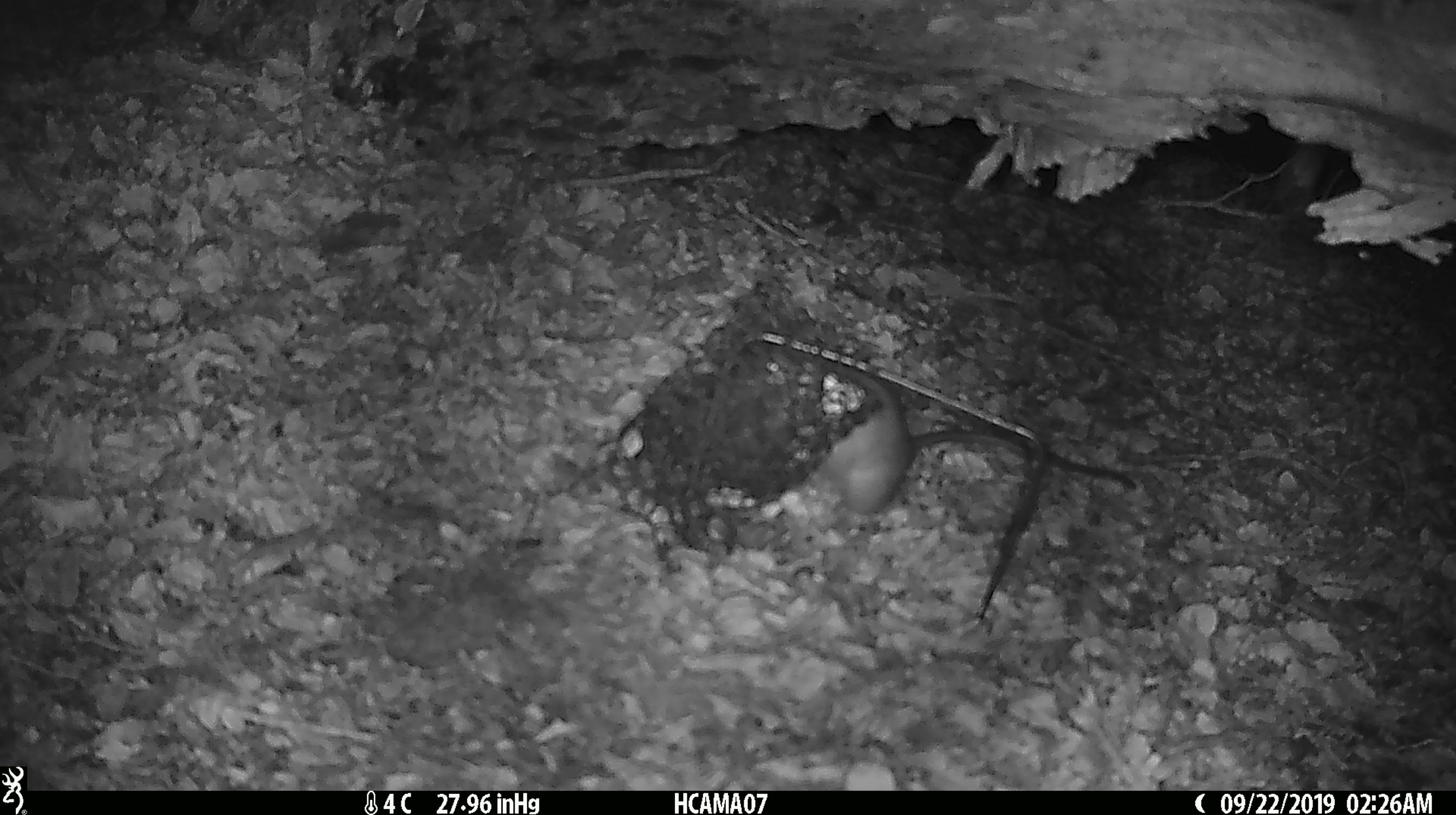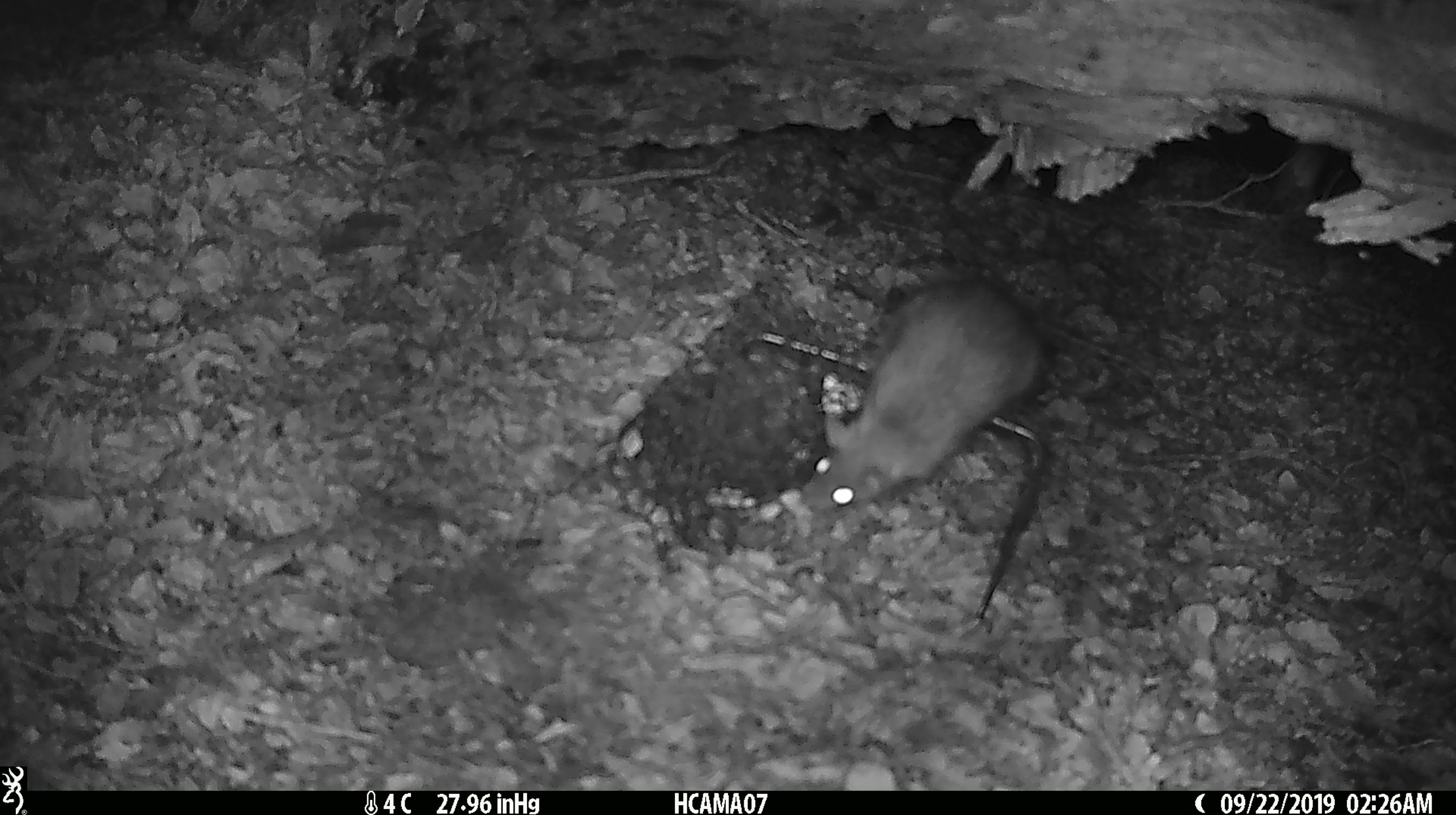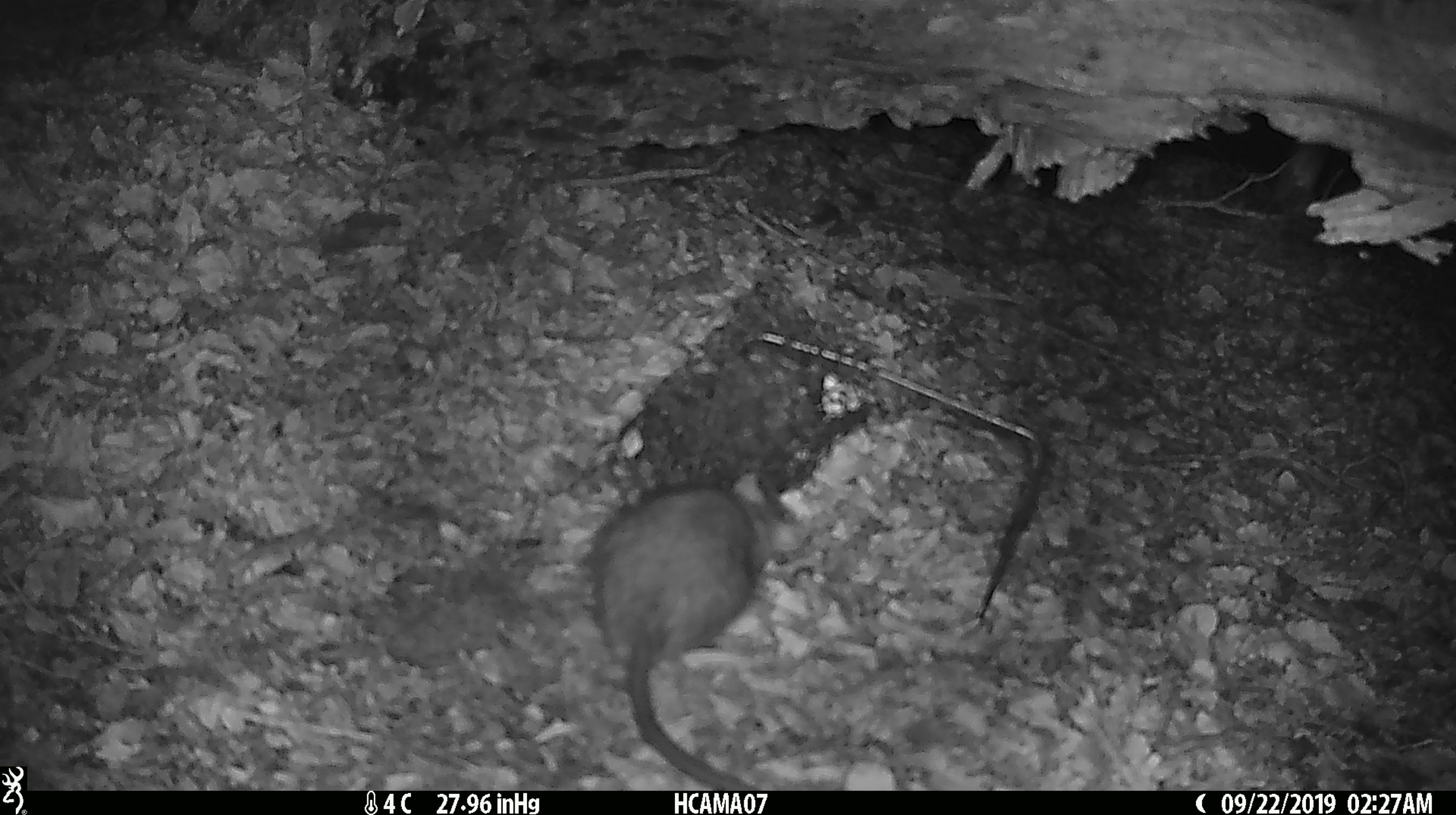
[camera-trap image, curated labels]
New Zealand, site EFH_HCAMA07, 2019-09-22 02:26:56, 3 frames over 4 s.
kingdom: Animalia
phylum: Chordata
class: Mammalia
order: Rodentia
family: Muridae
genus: Rattus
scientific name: Rattus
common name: rat